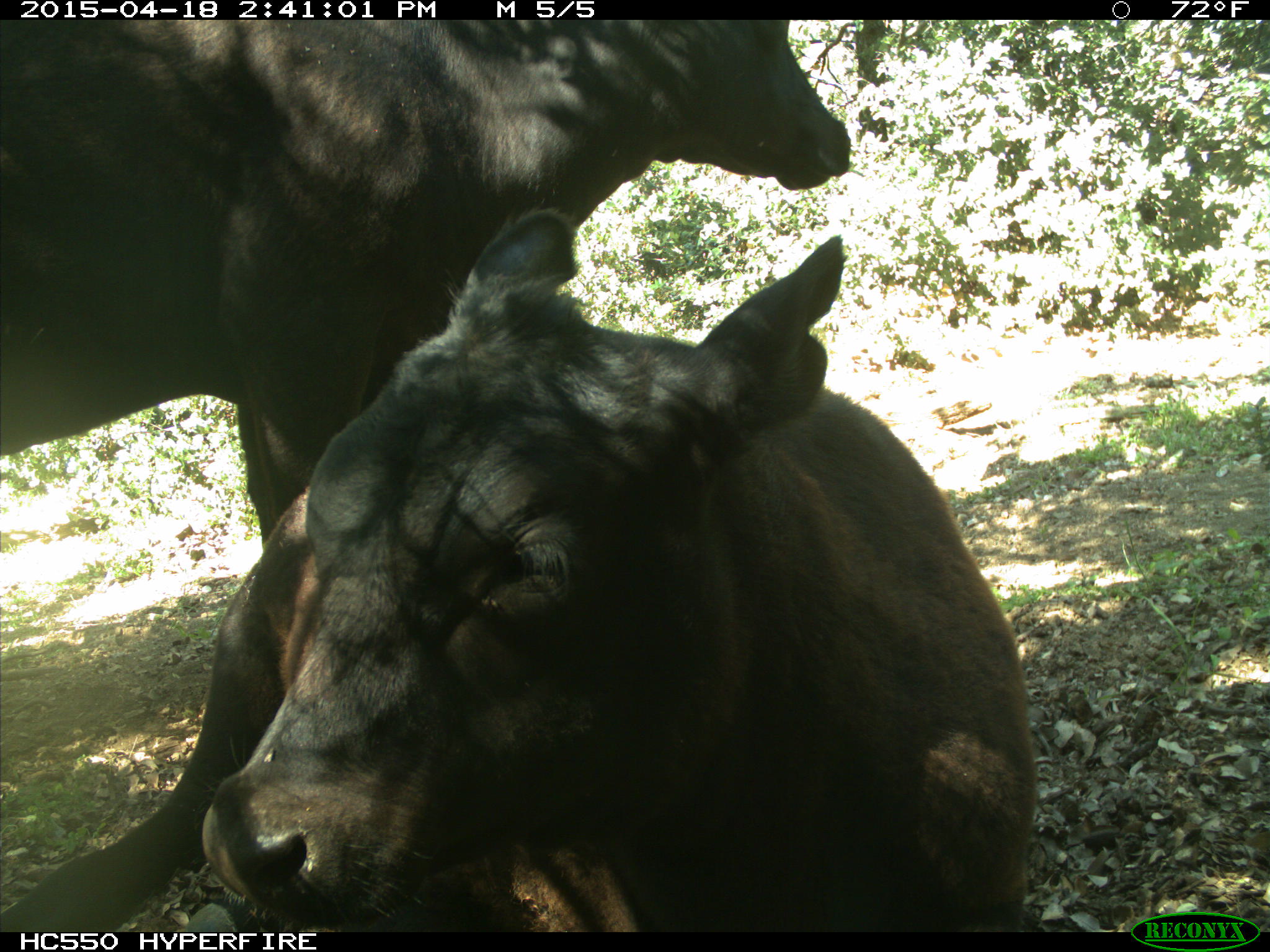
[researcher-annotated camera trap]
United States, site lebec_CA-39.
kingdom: Animalia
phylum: Chordata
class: Mammalia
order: Artiodactyla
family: Bovidae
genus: Bos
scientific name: Bos taurus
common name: domestic cow